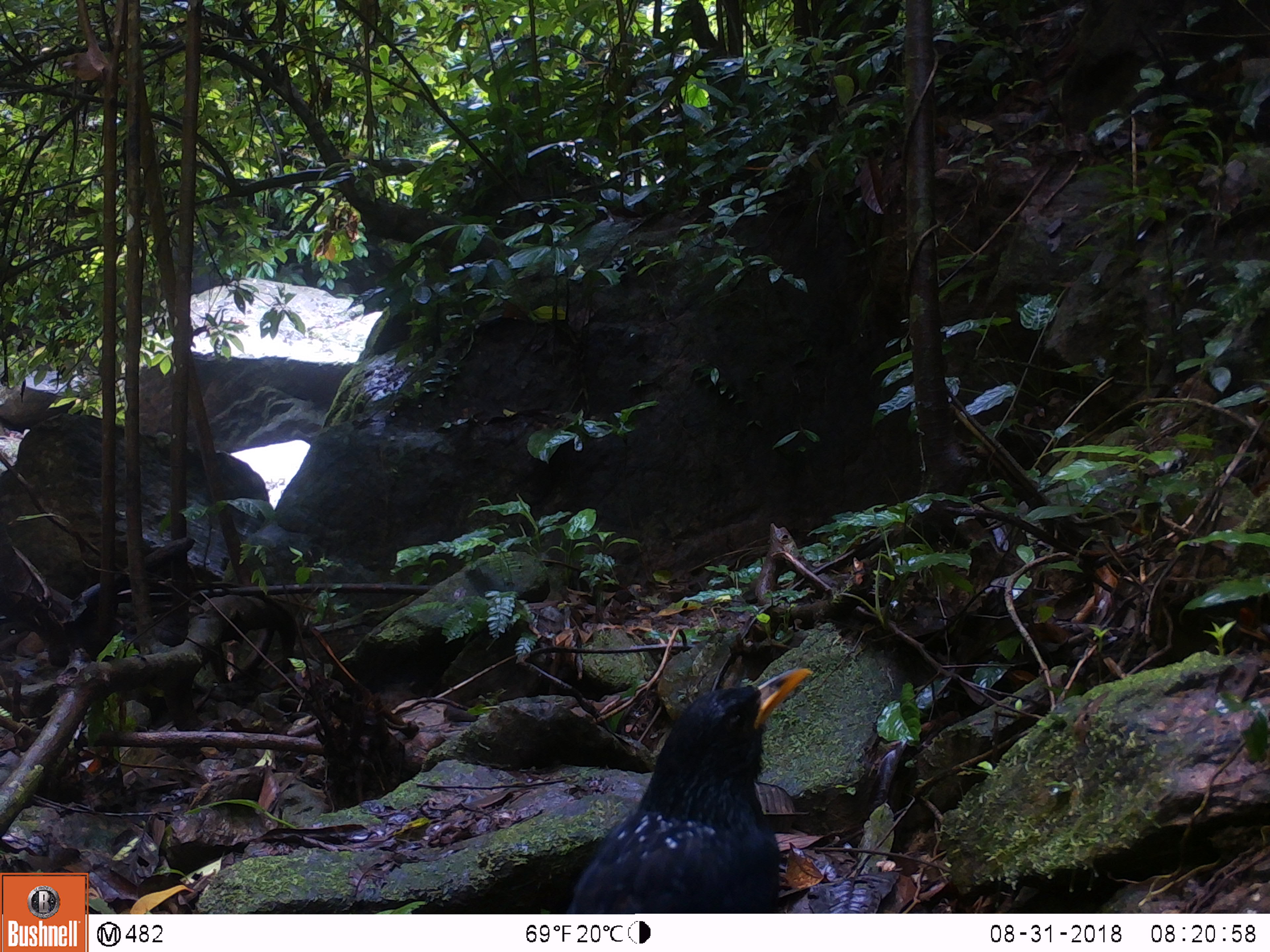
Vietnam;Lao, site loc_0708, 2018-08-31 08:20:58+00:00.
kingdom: Animalia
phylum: Chordata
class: Aves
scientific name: Aves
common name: bird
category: unidentified bird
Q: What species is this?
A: Unidentified bird (bird) (Aves).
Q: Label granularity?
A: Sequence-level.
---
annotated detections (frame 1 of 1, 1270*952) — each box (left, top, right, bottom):
unidentified bird: (563, 664, 814, 912)